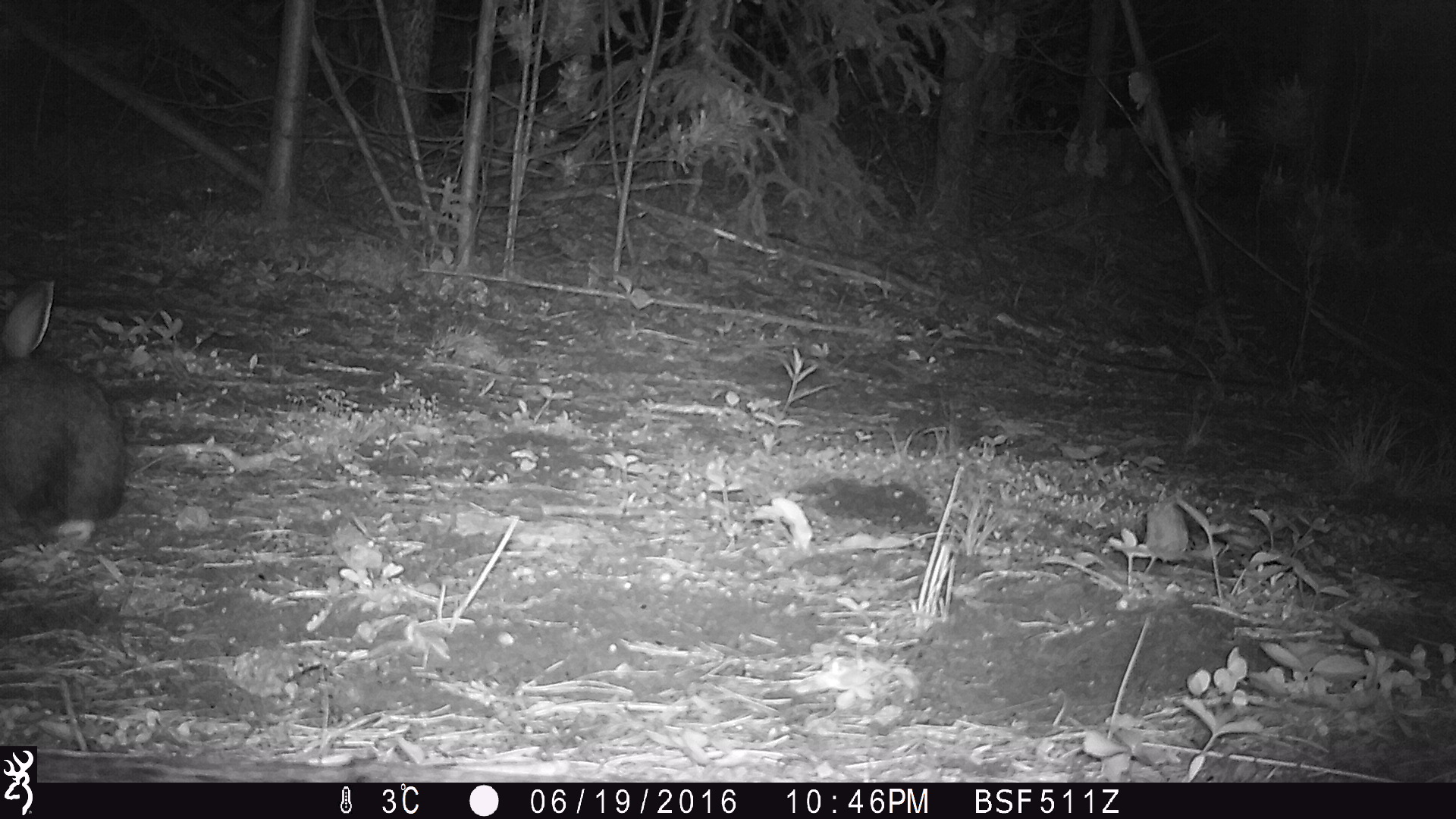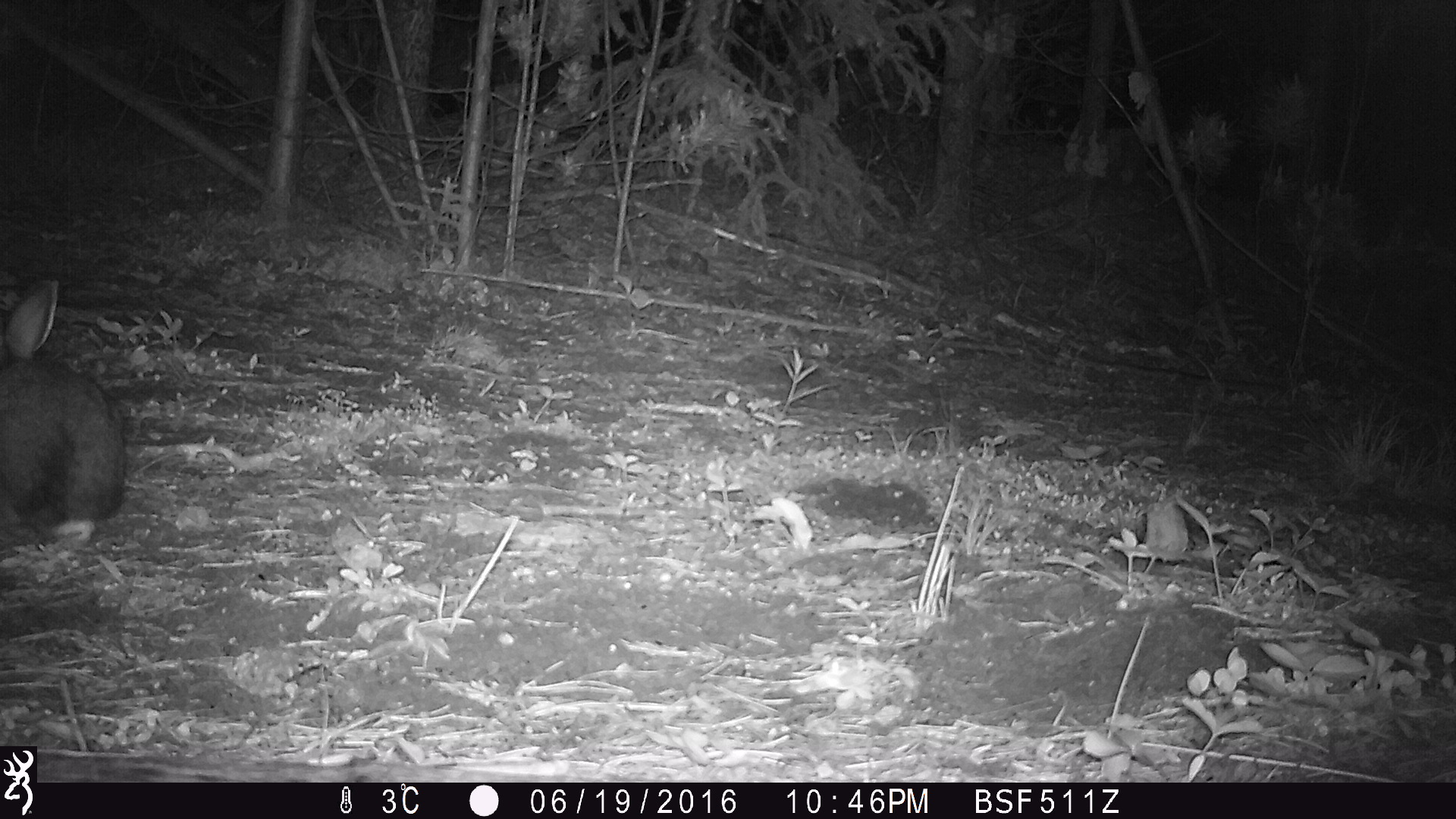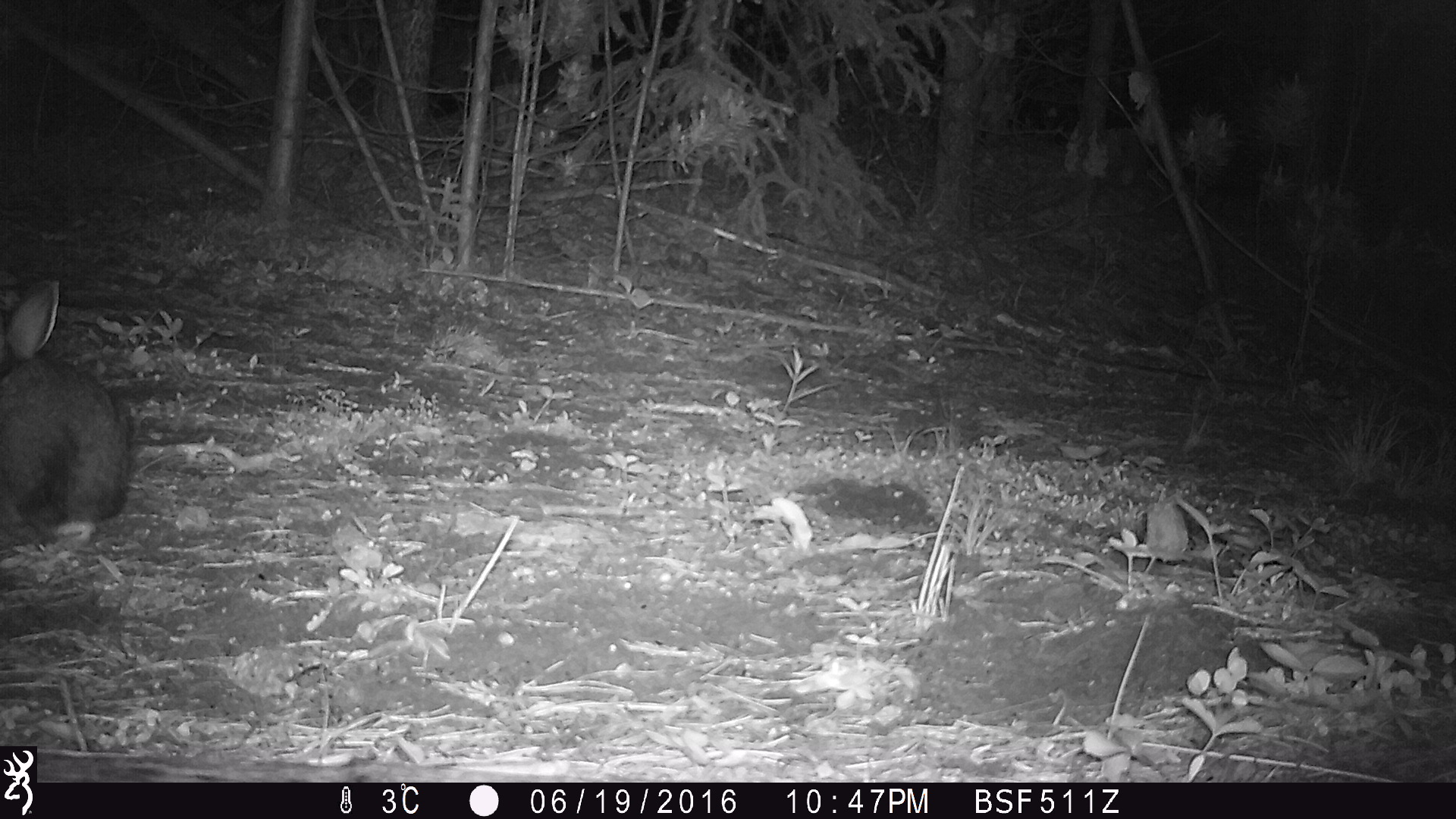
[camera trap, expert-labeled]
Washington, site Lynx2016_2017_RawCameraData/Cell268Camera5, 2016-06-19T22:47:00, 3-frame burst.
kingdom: Animalia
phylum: Chordata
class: Mammalia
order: Lagomorpha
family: Leporidae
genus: Lepus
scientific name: Lepus americanus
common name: snowshoe hare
Lepus americanus (snowshoe hare). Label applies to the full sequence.